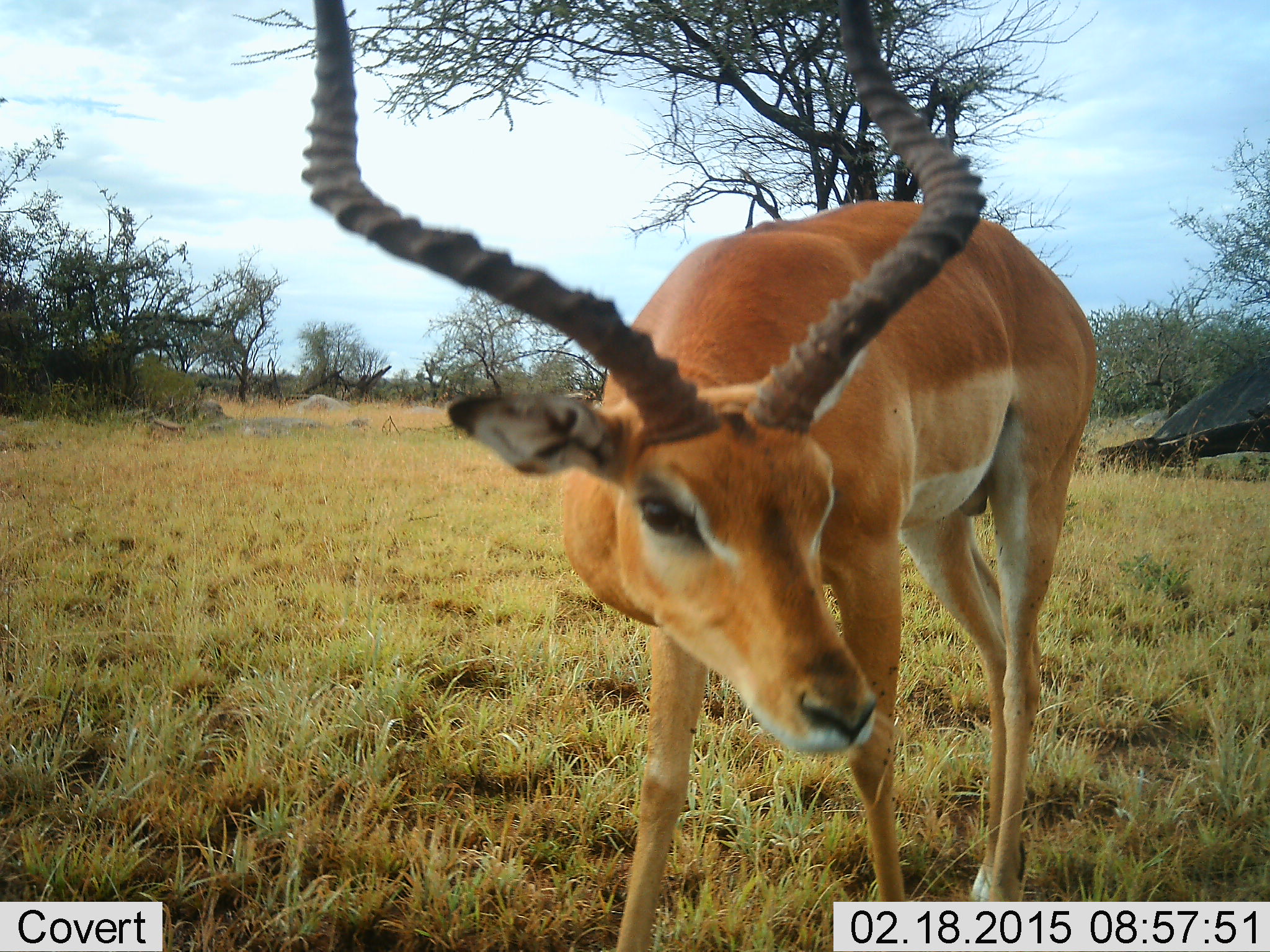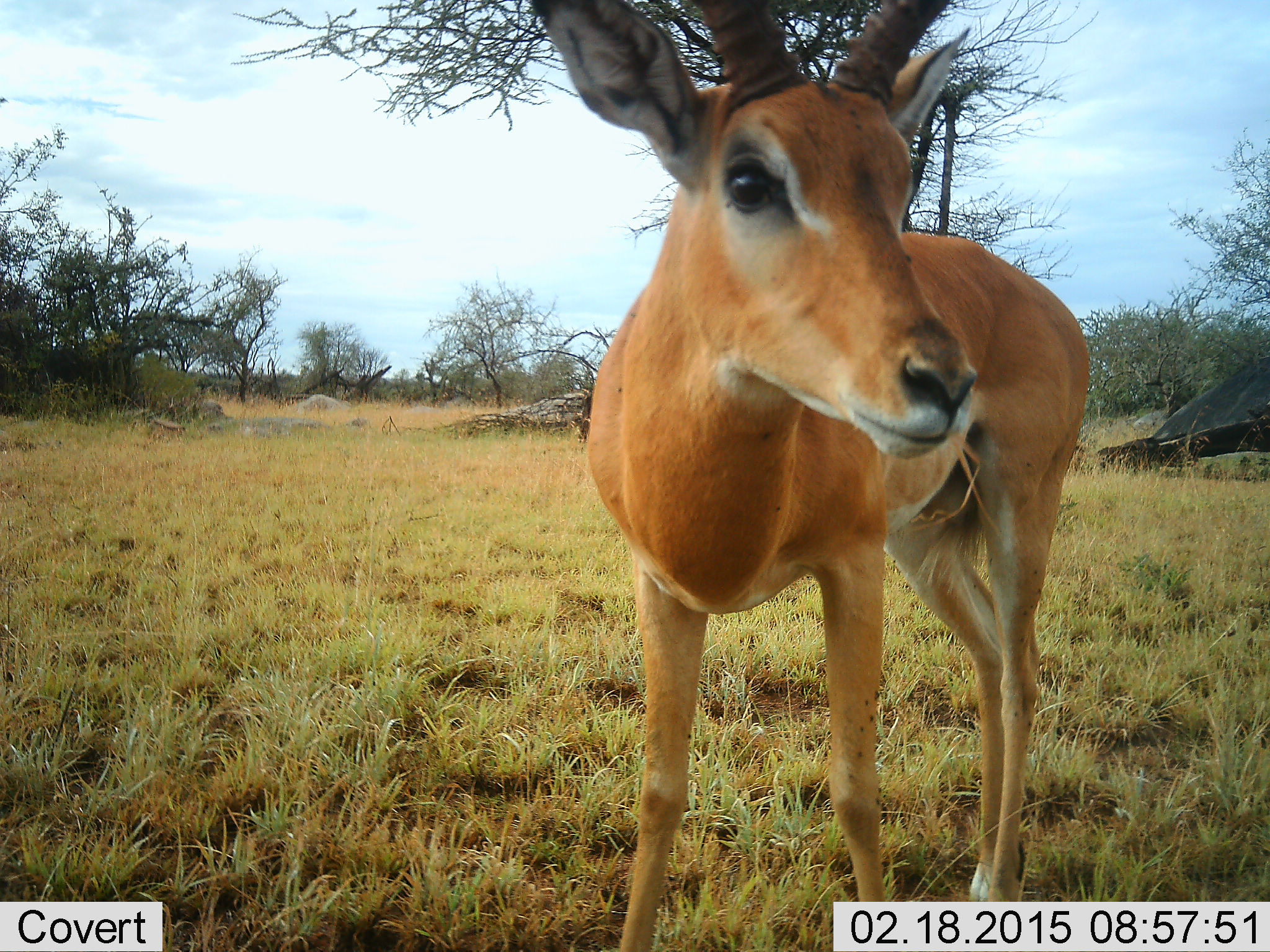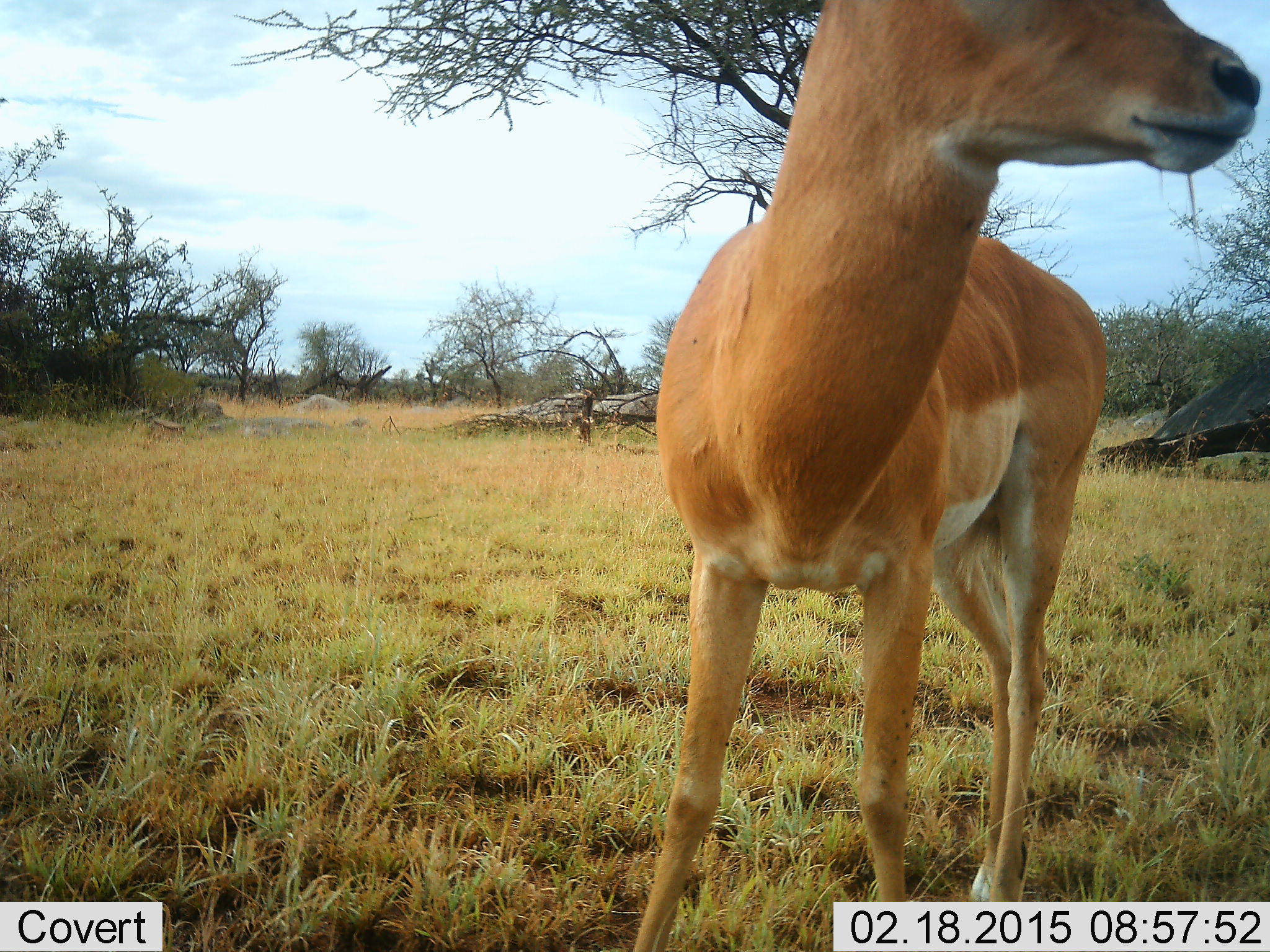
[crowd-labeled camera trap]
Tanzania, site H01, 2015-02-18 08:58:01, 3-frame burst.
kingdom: Animalia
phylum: Chordata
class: Mammalia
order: Artiodactyla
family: Bovidae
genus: Aepyceros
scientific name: Aepyceros melampus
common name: impala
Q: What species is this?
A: Impala (Aepyceros melampus).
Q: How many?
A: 1.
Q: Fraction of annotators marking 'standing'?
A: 90%.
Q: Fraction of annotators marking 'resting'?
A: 0%.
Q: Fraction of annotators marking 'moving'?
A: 0%.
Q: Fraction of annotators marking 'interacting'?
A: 0%.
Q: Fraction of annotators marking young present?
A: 0%.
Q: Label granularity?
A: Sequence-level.